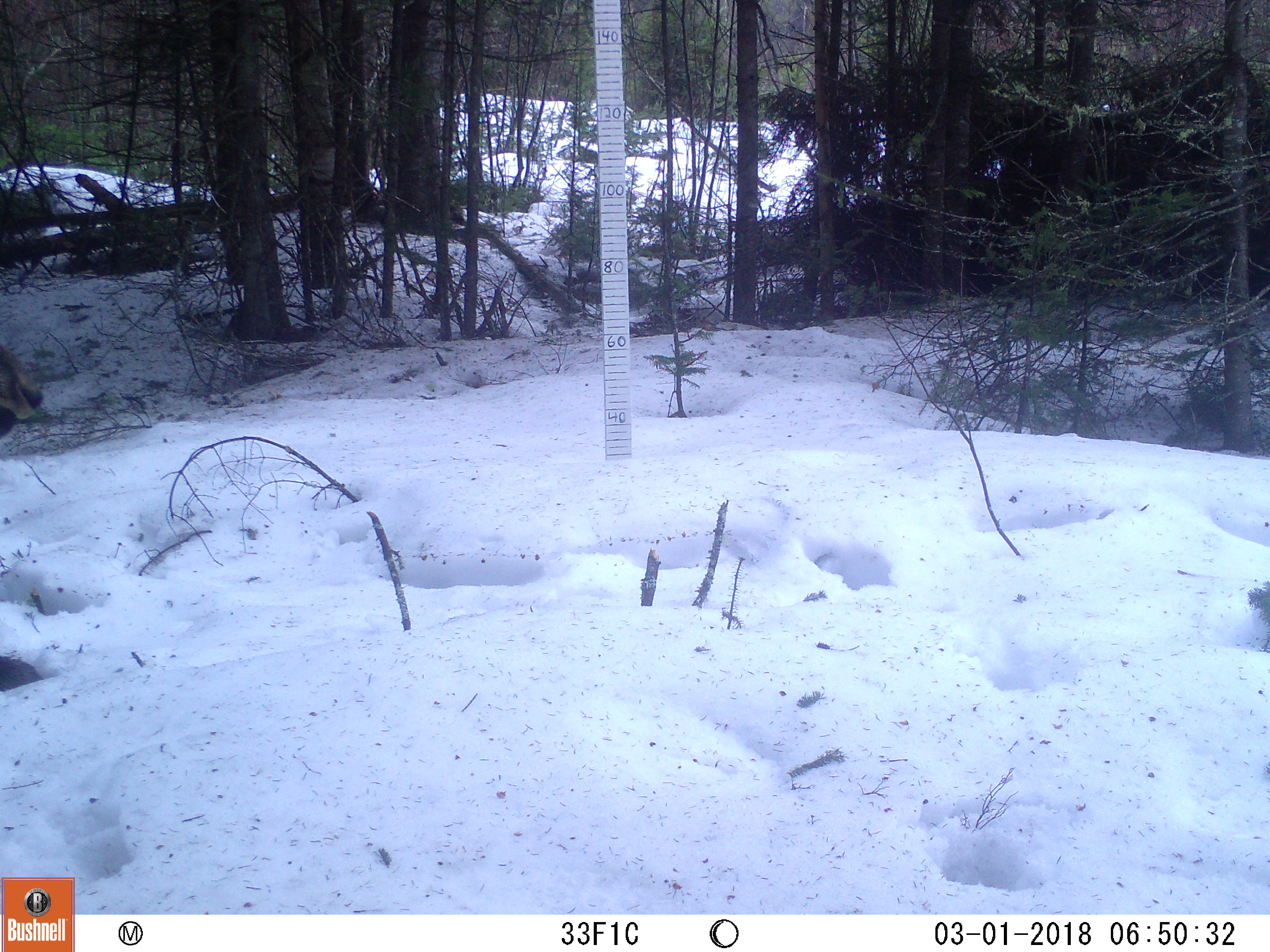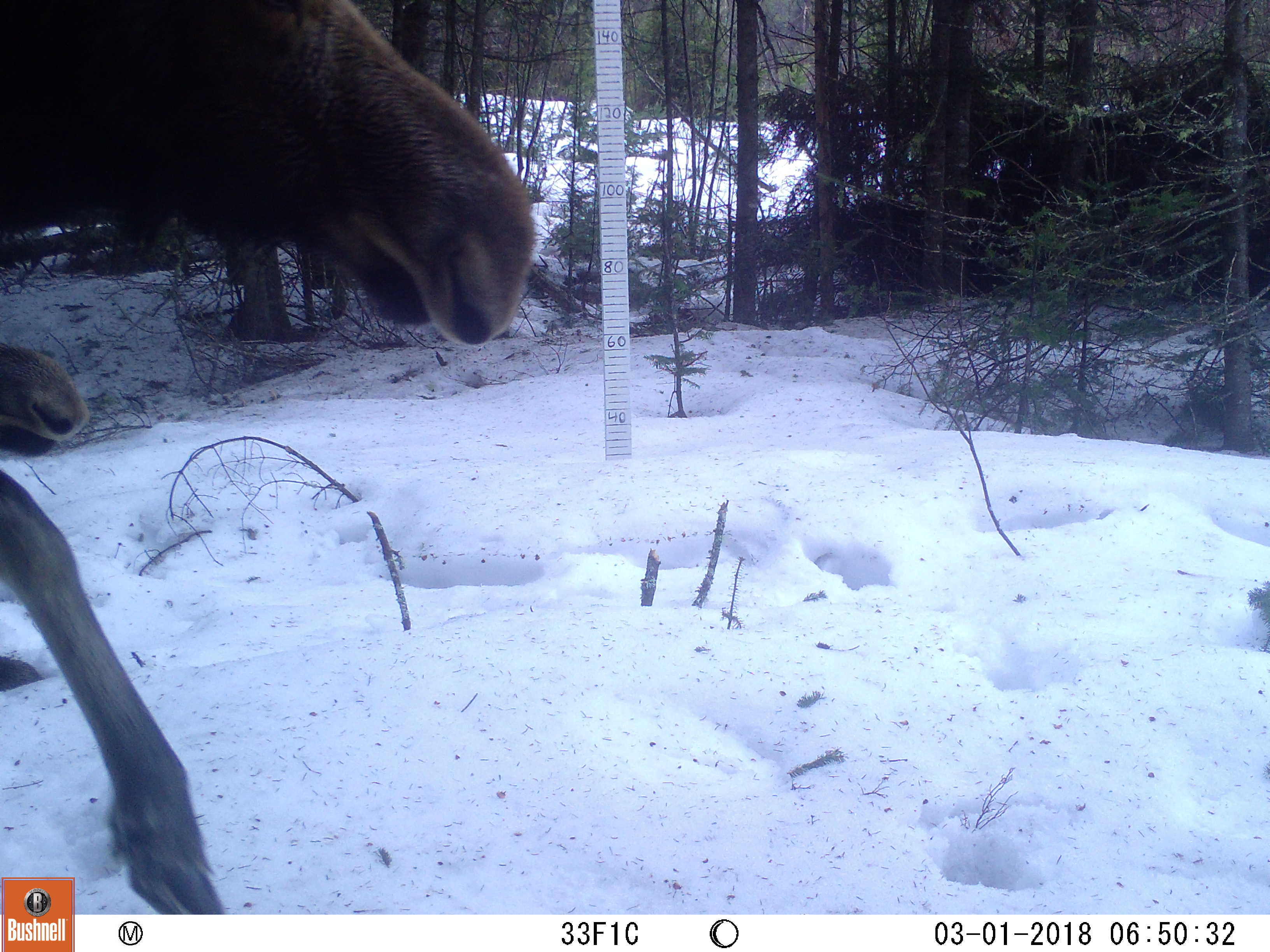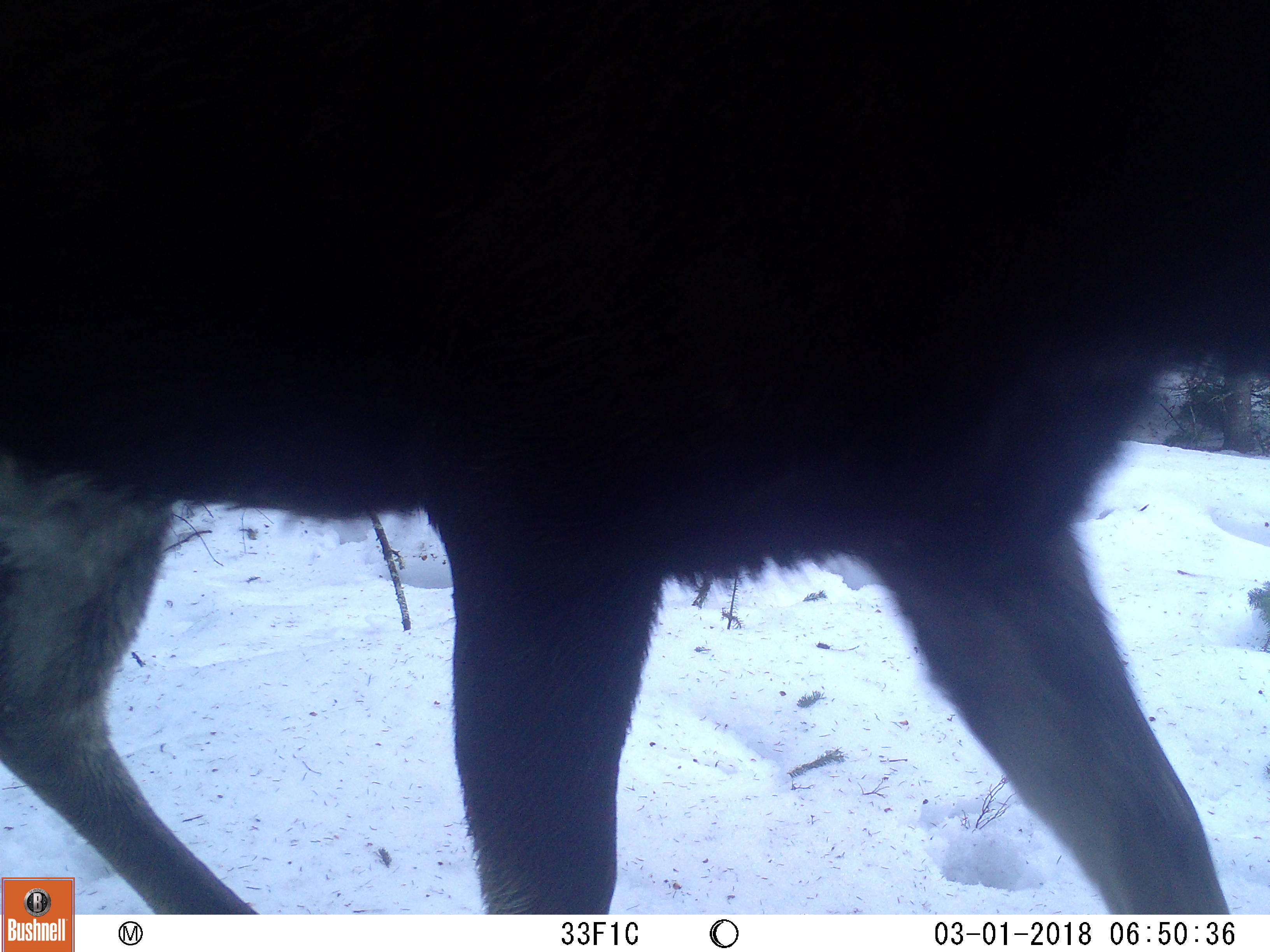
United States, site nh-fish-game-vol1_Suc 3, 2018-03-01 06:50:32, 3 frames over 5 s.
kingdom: Animalia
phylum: Chordata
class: Mammalia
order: Artiodactyla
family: Cervidae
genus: Alces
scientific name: Alces alces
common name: moose